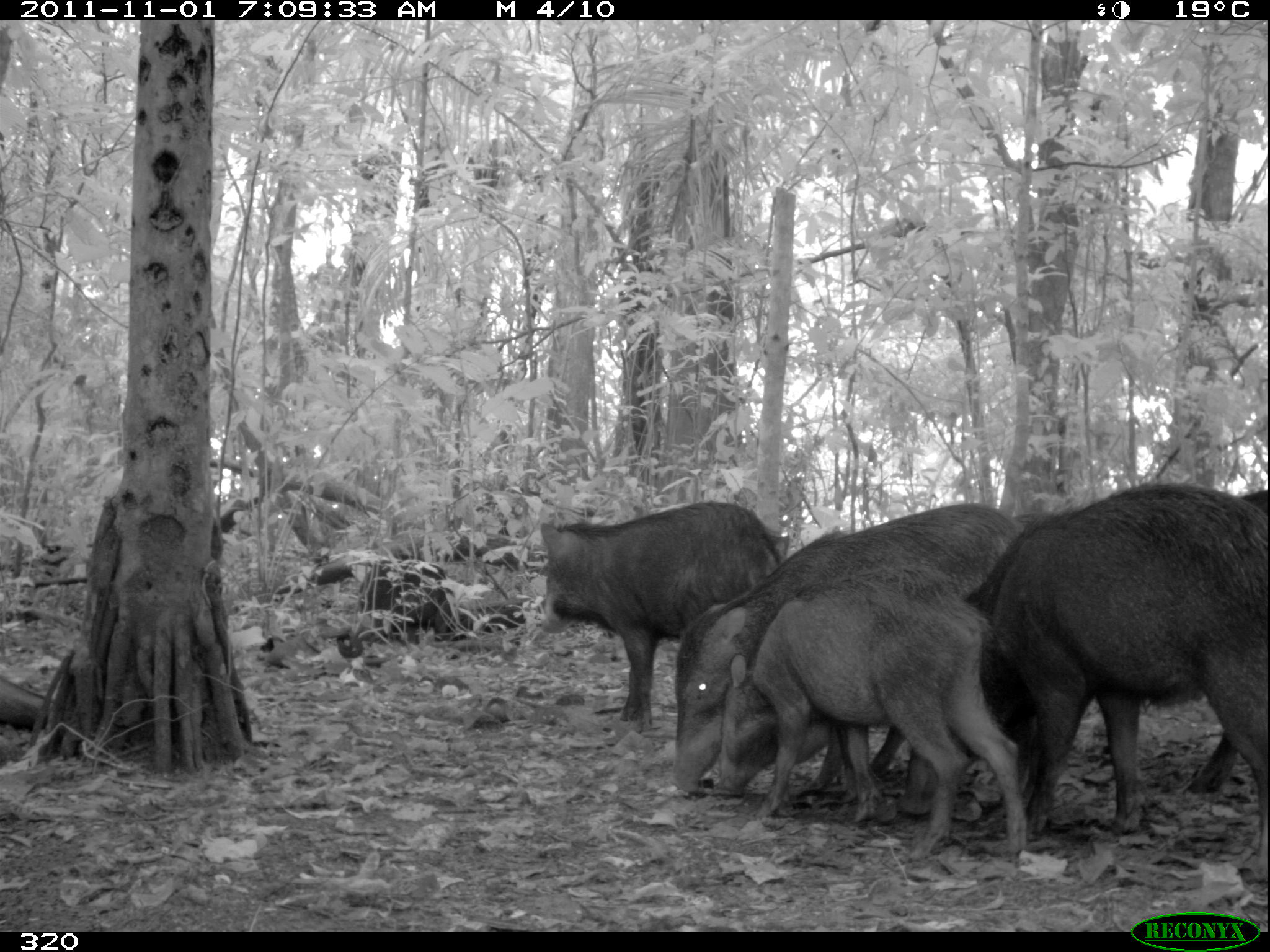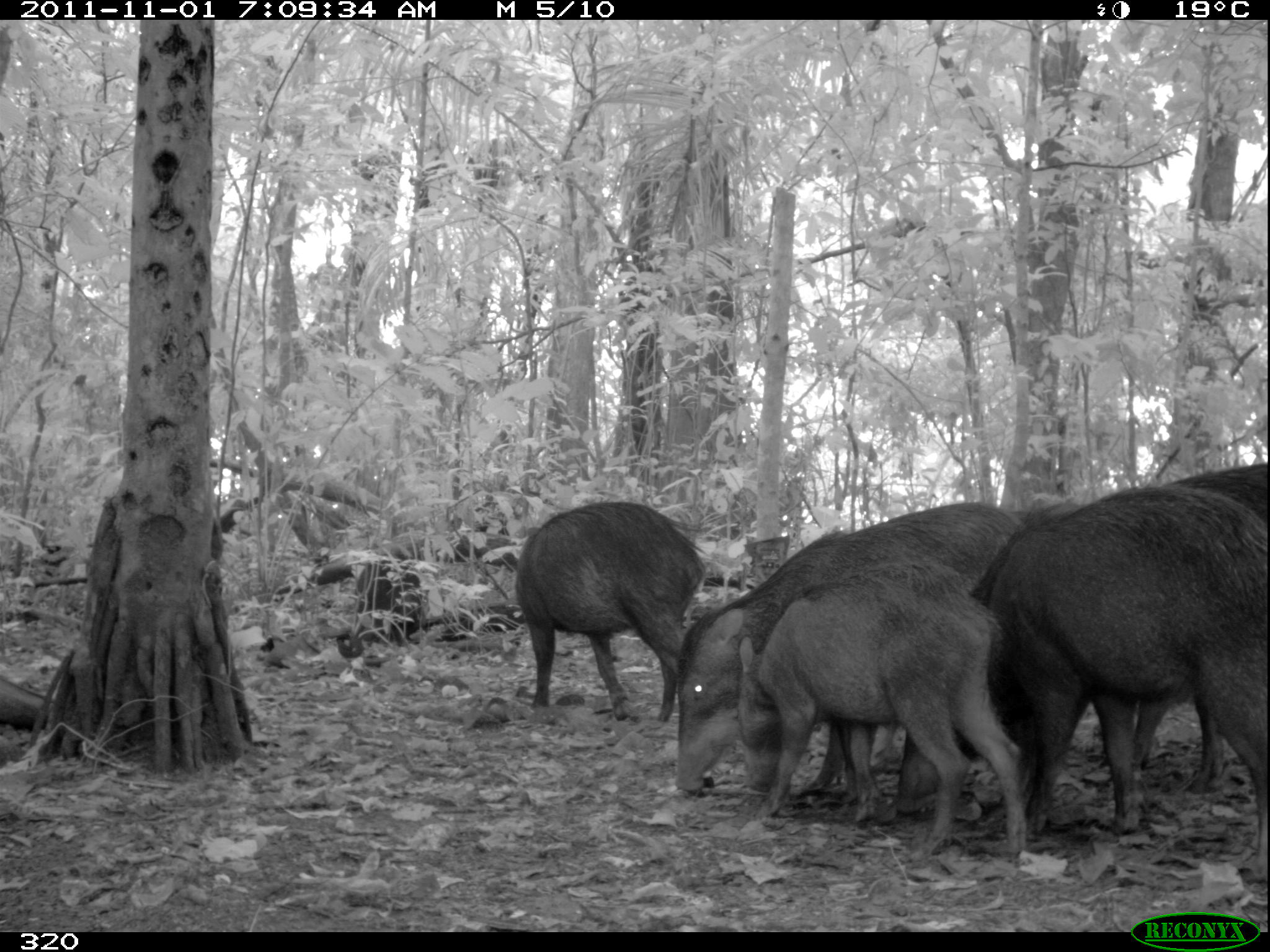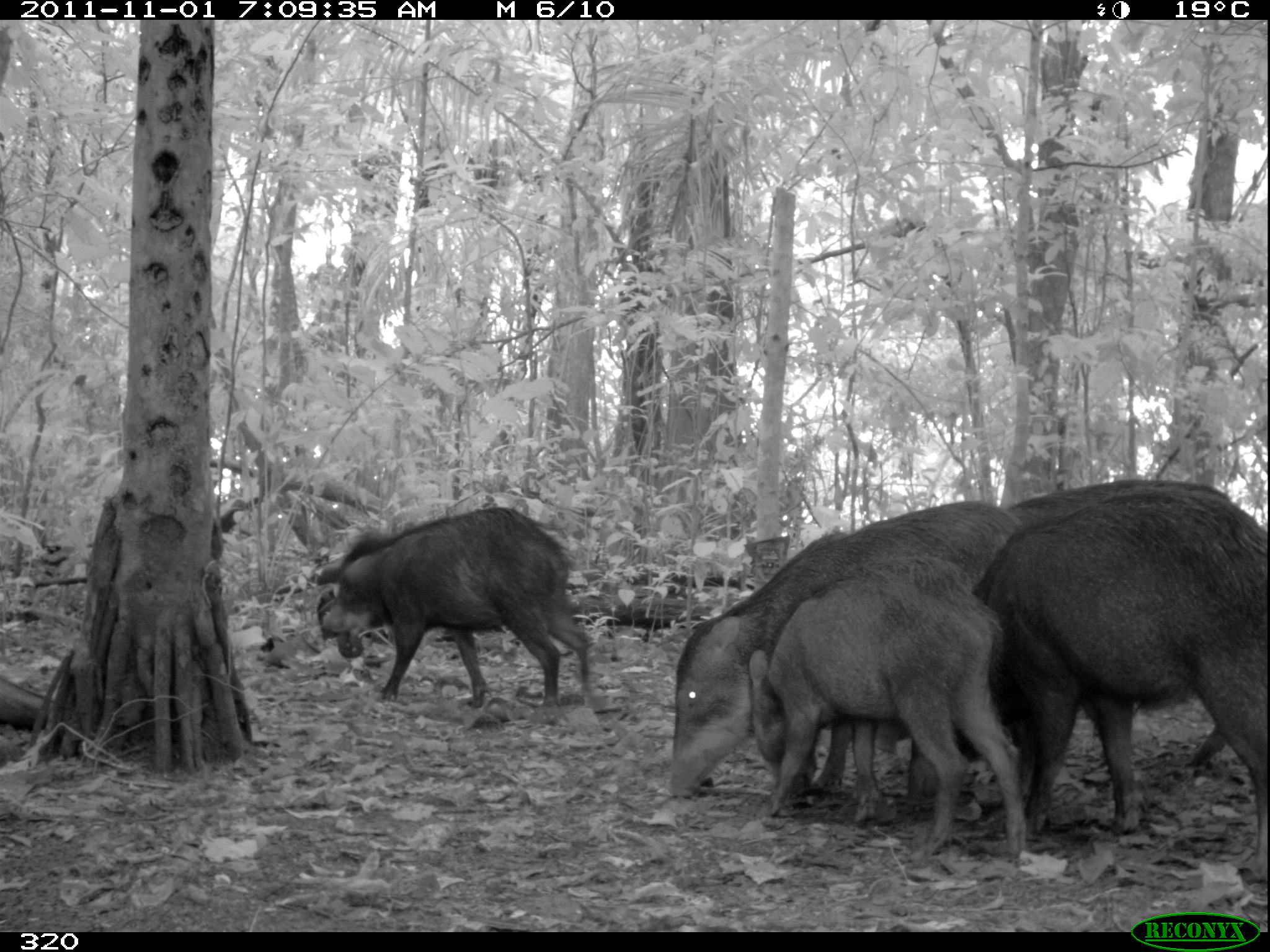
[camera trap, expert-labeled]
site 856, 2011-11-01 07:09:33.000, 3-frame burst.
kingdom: Animalia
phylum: Chordata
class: Mammalia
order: Artiodactyla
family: Tayassuidae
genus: Tayassu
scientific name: Tayassu pecari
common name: white-lipped peccary